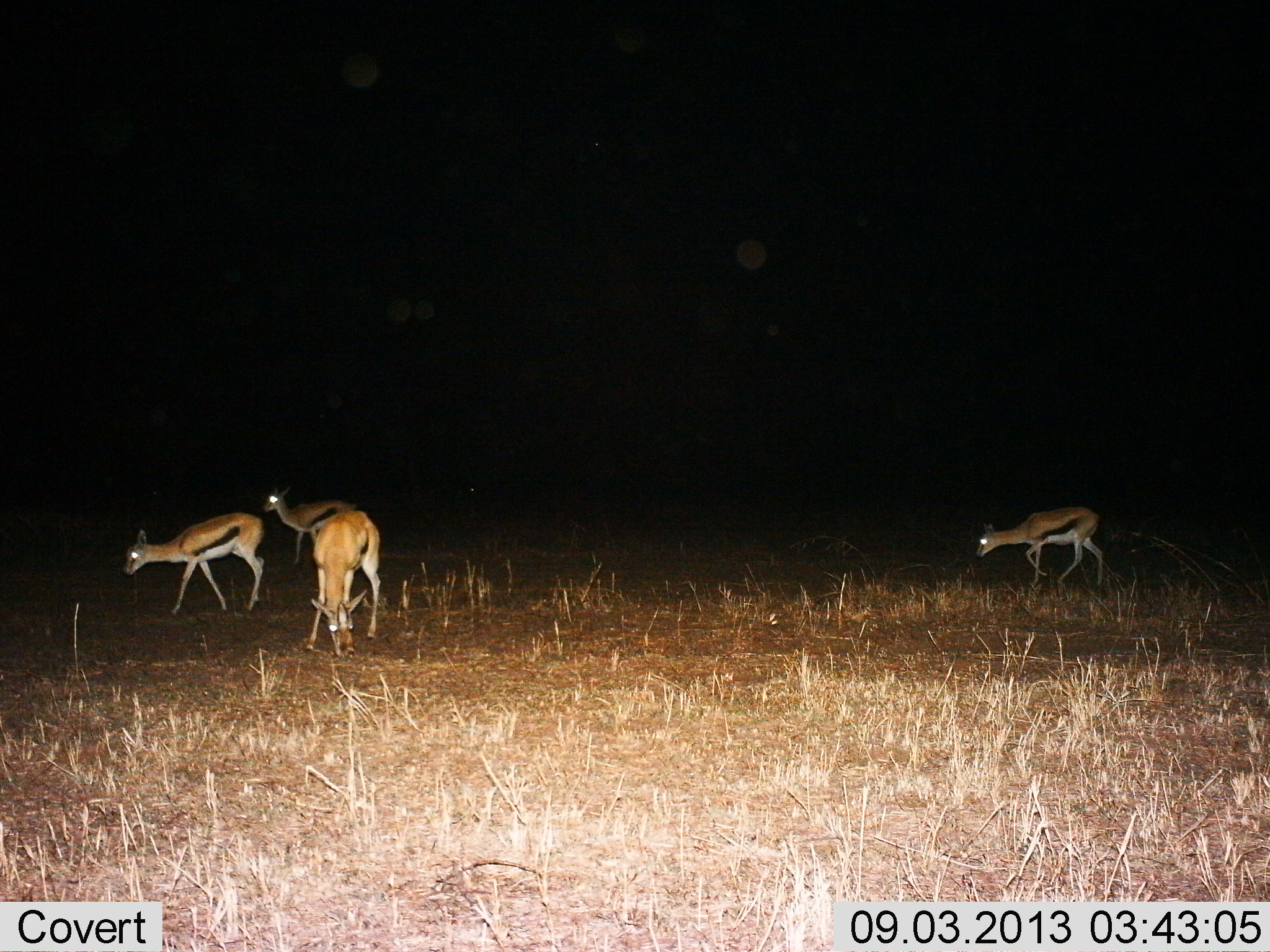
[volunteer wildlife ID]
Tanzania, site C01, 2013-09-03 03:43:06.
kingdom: Animalia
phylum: Chordata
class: Mammalia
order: Artiodactyla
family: Bovidae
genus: Eudorcas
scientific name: Eudorcas thomsonii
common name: thomson's gazelle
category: gazellethomsons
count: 4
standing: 30%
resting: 0%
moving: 57%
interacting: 0%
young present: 0%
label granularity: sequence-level